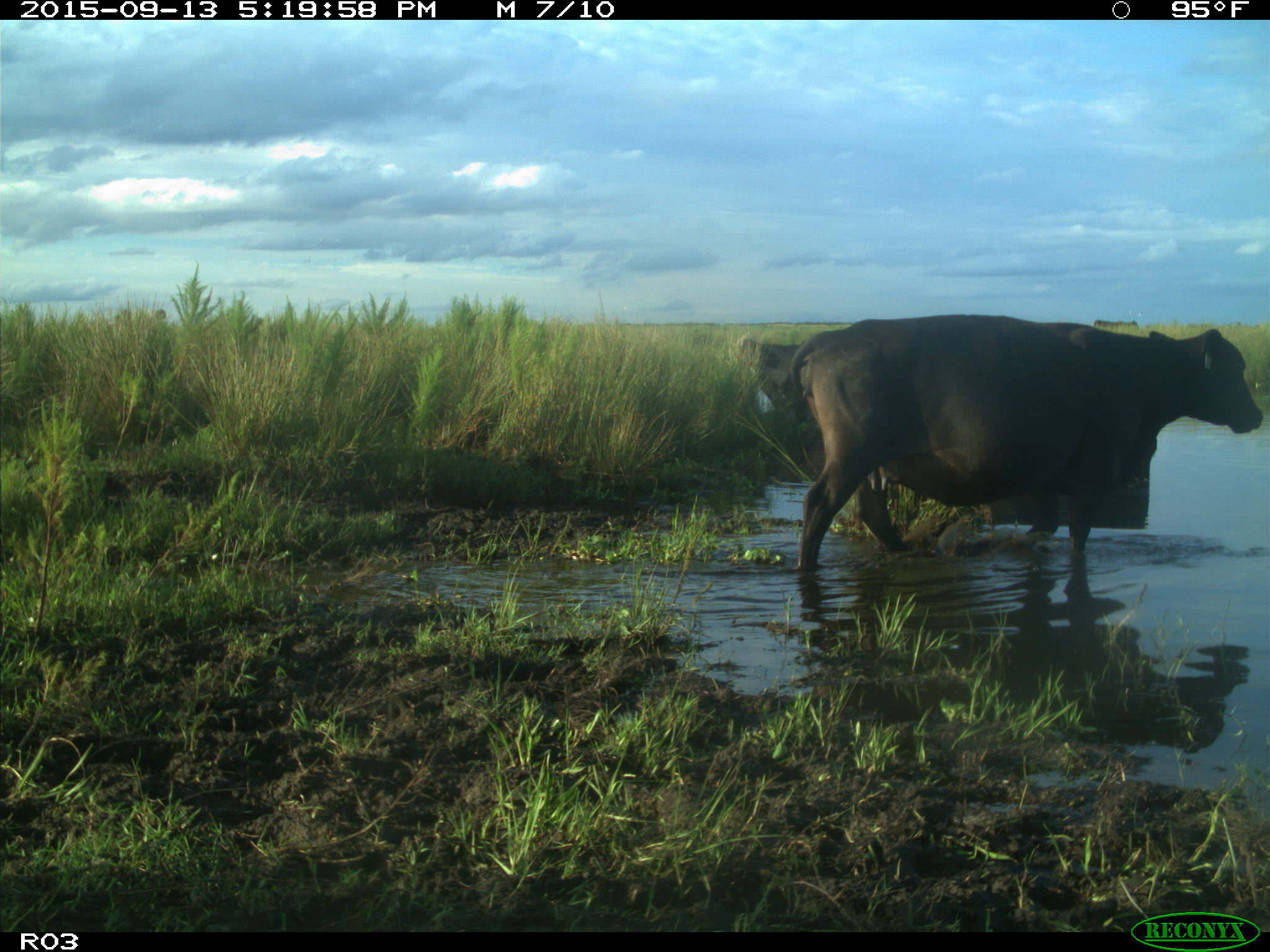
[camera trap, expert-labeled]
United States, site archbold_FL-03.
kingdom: Animalia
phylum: Chordata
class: Mammalia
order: Artiodactyla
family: Bovidae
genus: Bos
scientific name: Bos taurus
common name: domestic cow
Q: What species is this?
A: Bos taurus (domestic cow).